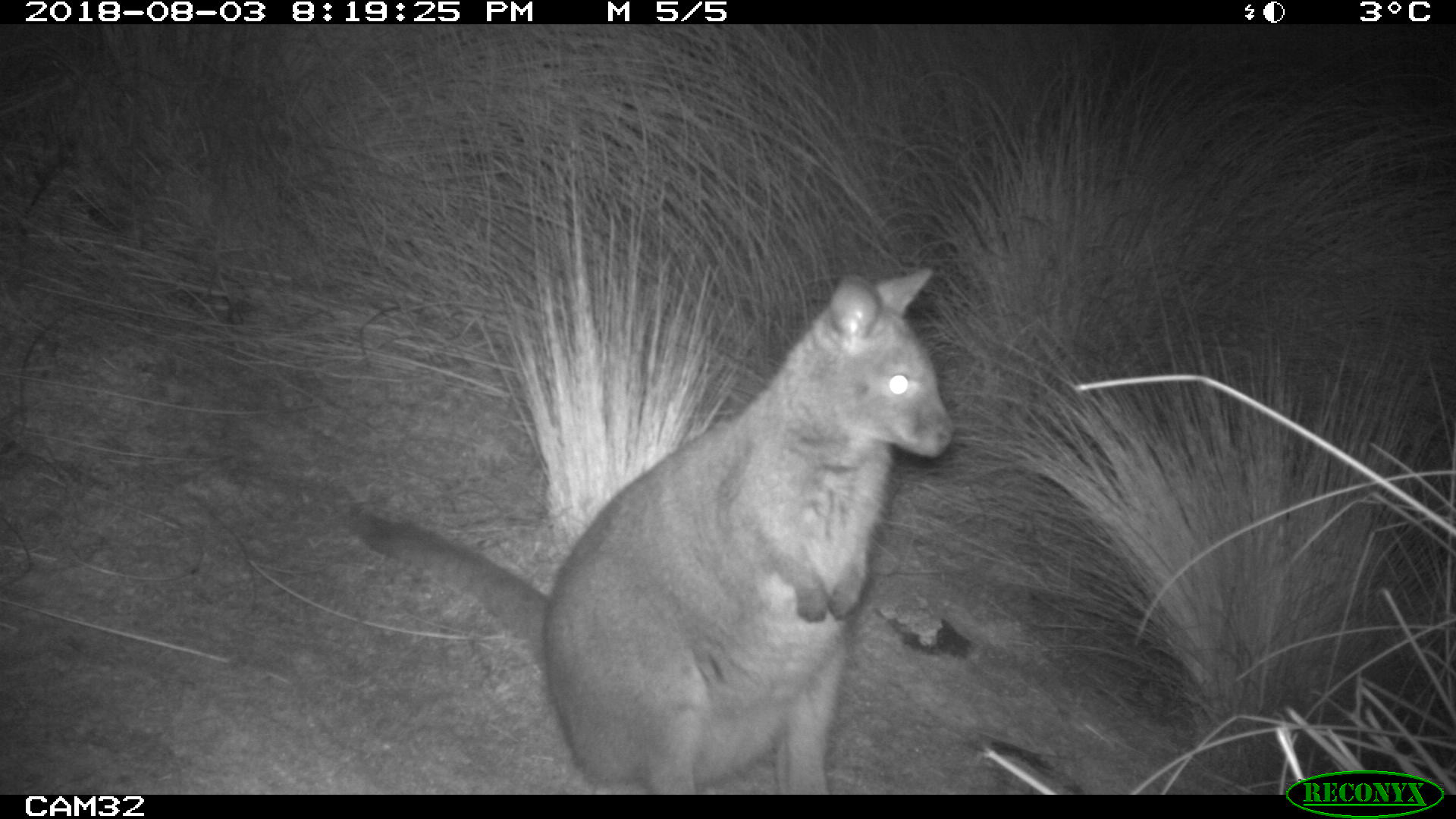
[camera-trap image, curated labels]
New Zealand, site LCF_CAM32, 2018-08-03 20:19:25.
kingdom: Animalia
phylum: Chordata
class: Mammalia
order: Diprotodontia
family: Macropodidae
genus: Notamacropus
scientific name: Notamacropus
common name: wallaby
Wallaby (Notamacropus).